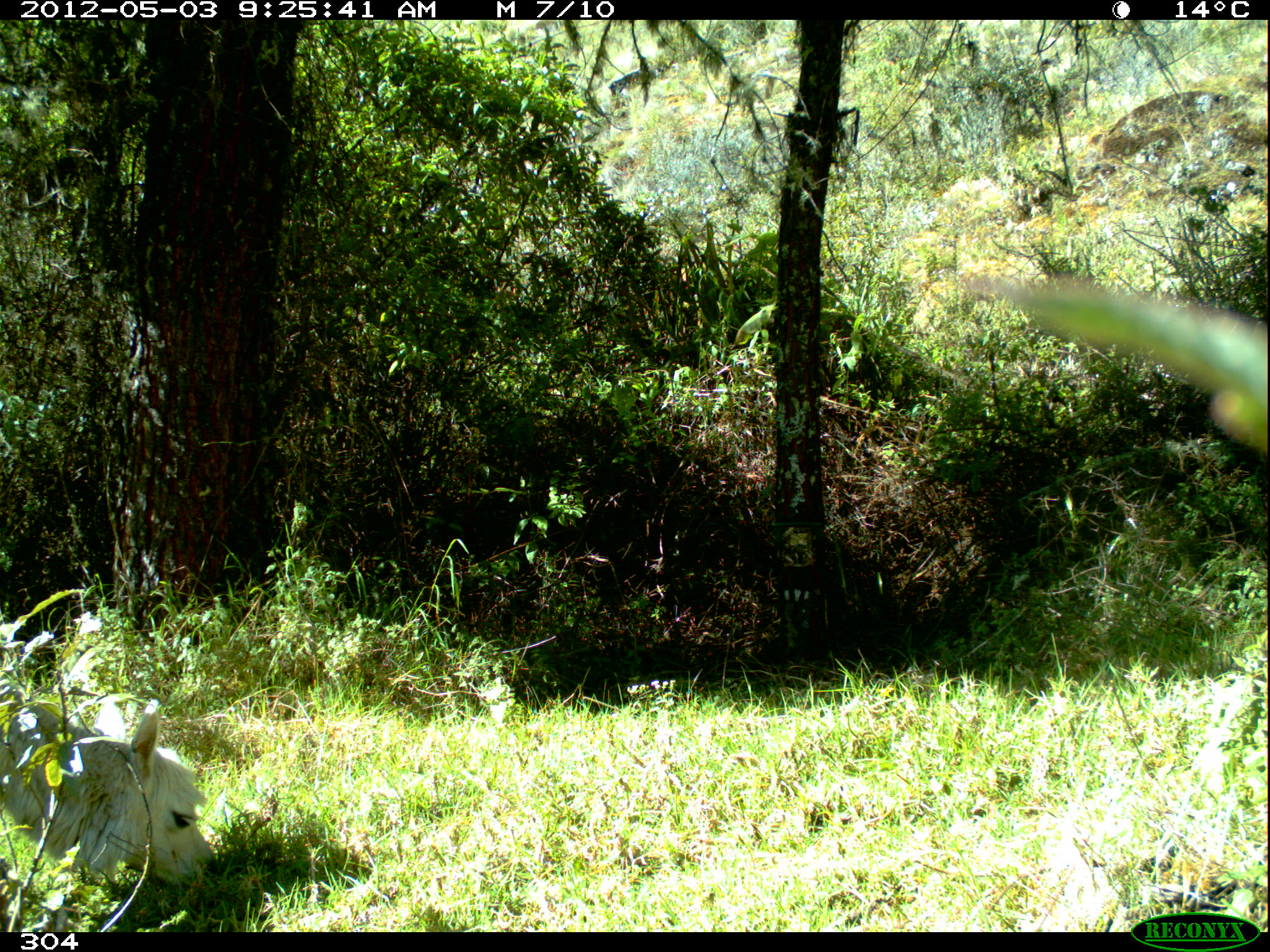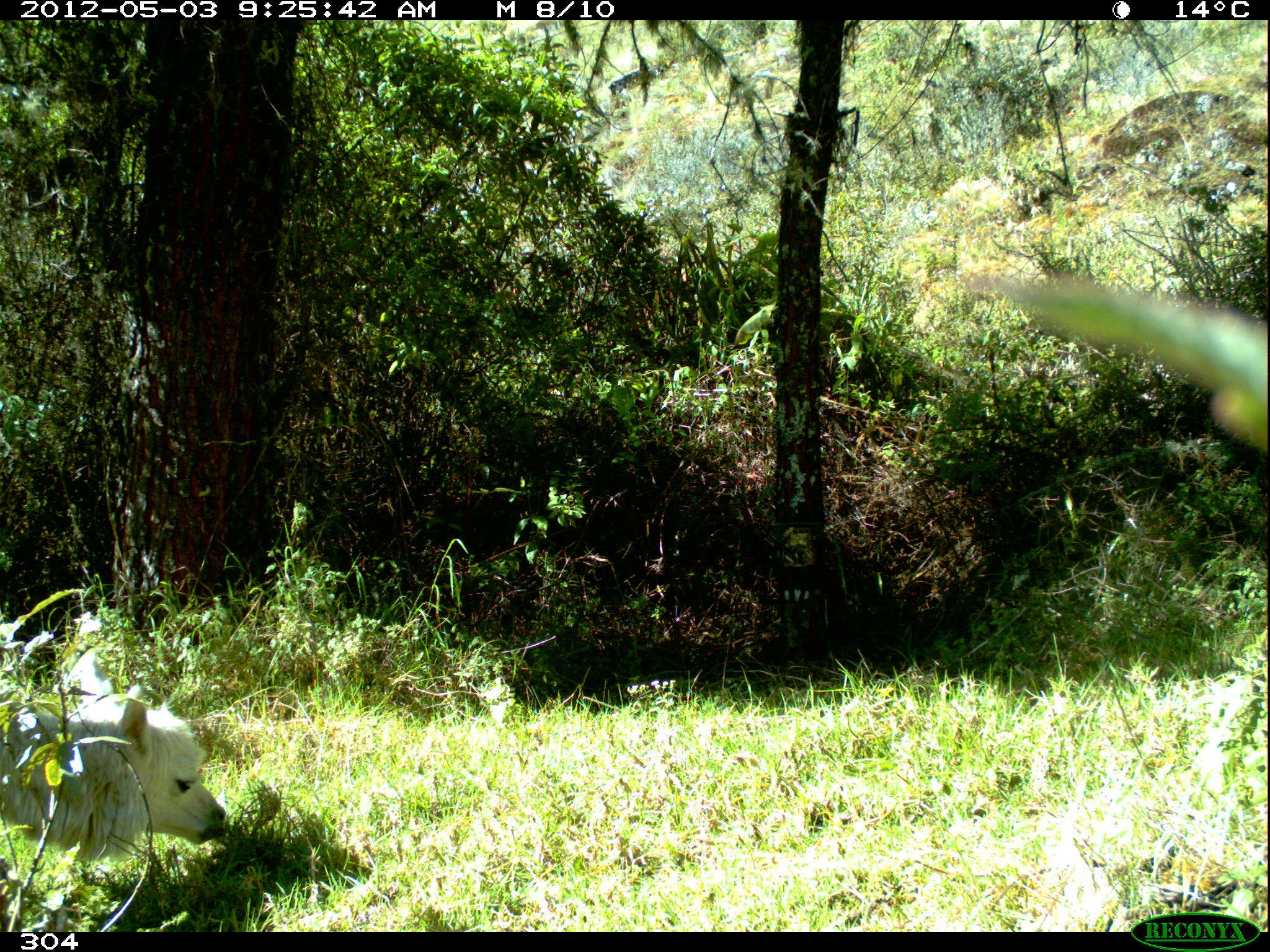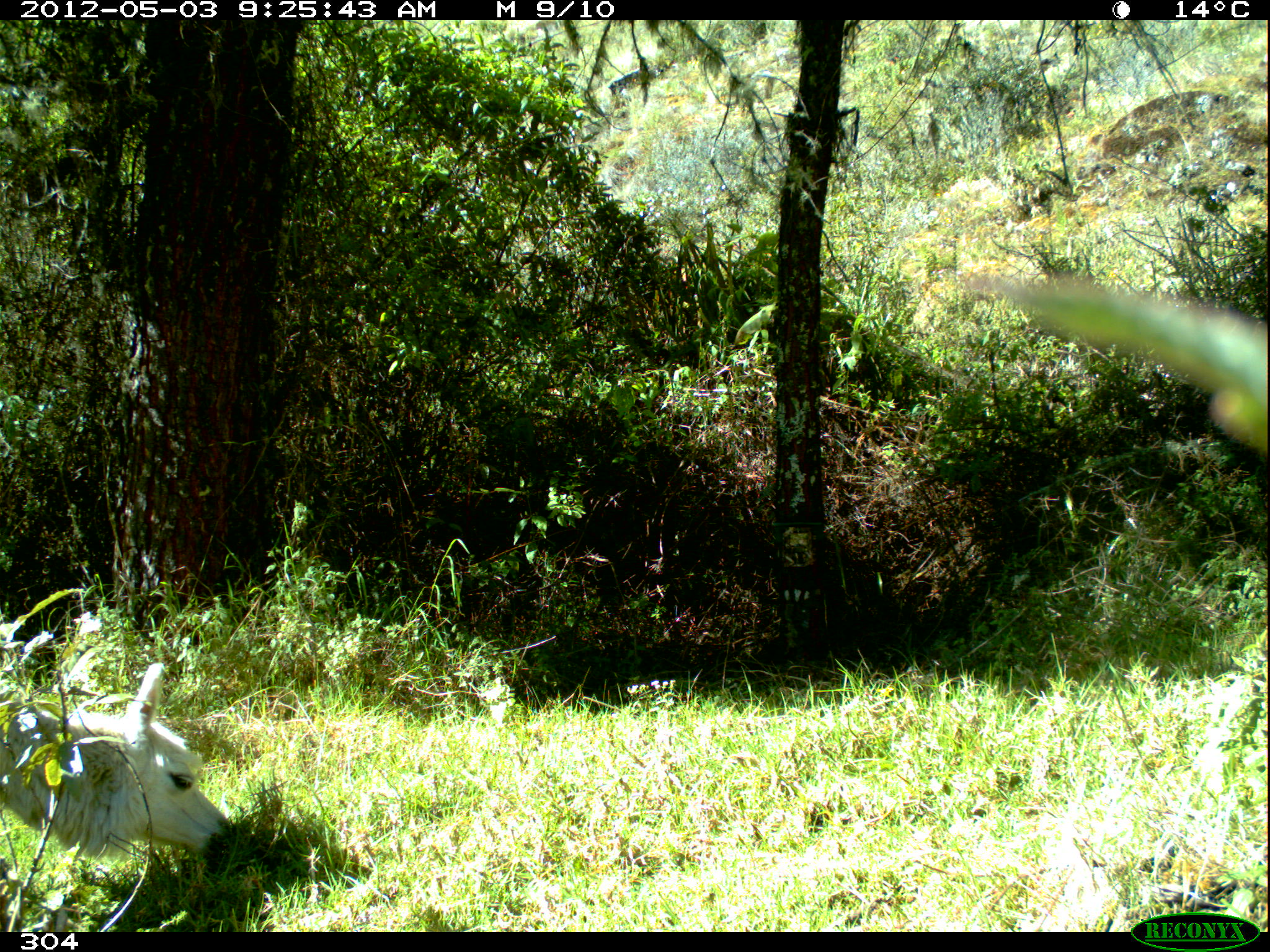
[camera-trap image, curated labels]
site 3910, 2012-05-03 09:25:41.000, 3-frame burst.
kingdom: Animalia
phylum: Chordata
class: Mammalia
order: Artiodactyla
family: Camelidae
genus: Vicugna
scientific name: Vicugna pacos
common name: alpaca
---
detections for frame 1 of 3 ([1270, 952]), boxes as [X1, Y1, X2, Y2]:
vicugna pacos: [0, 694, 216, 887]